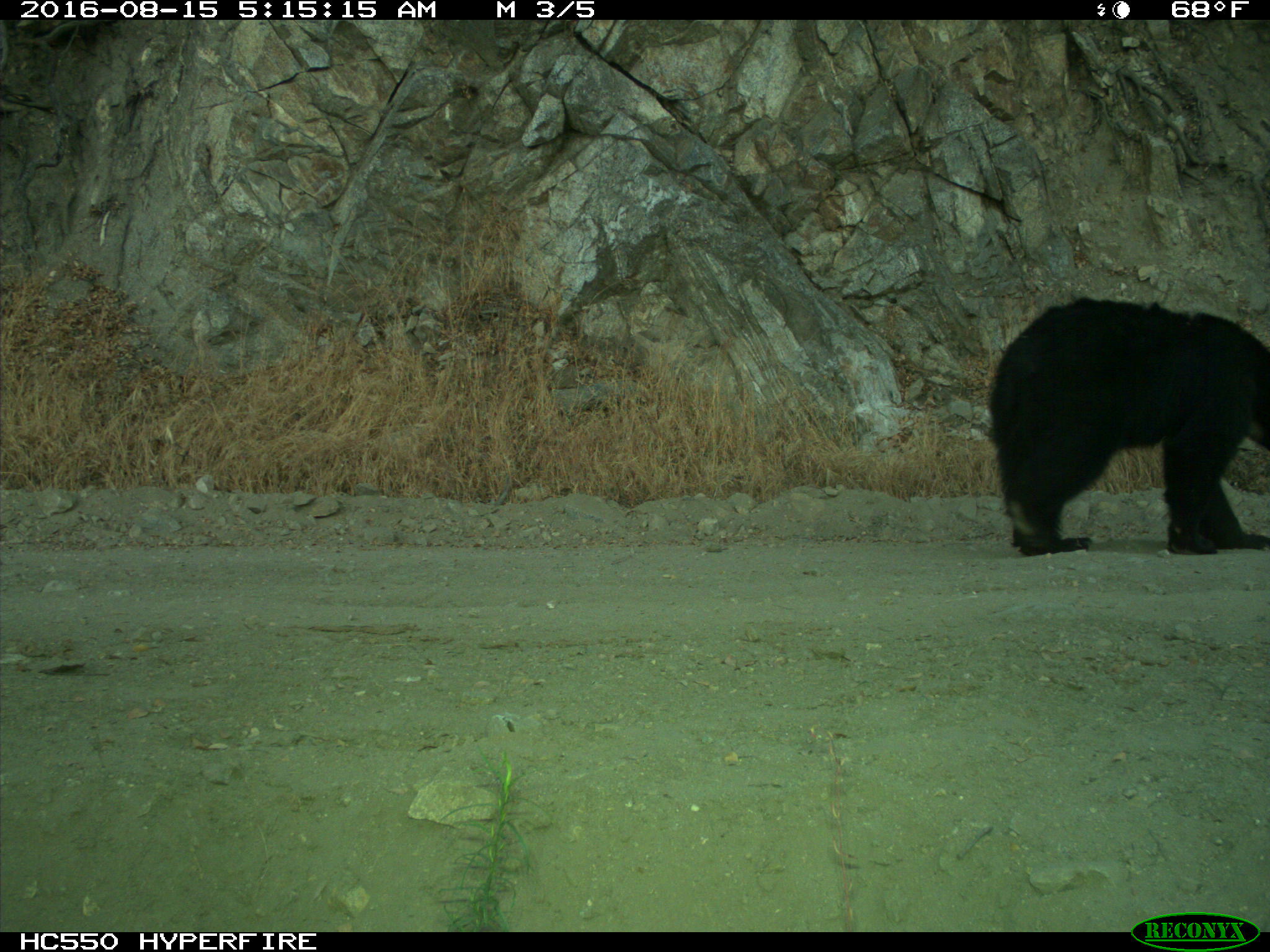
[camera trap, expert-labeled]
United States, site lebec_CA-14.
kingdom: Animalia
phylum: Chordata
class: Mammalia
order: Carnivora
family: Ursidae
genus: Ursus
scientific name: Ursus americanus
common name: american black bear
Ursus americanus (american black bear).